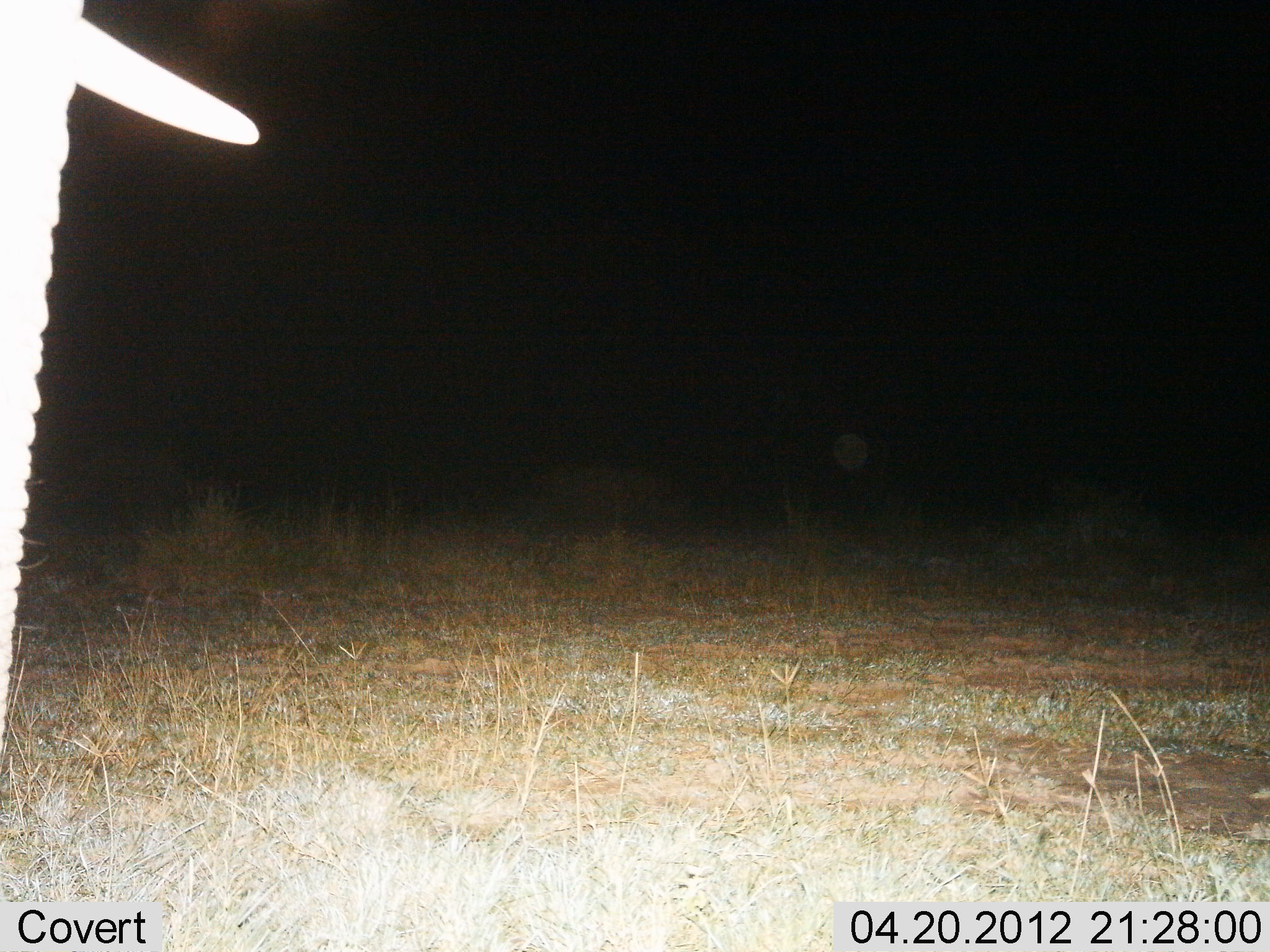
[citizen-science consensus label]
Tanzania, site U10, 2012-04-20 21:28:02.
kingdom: Animalia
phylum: Chordata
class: Mammalia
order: Proboscidea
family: Elephantidae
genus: Loxodonta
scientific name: Loxodonta africana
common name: african bush elephant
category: elephant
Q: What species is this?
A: Elephant (african bush elephant) (Loxodonta africana).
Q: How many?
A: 1.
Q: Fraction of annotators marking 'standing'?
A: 92%.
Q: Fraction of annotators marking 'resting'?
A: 0%.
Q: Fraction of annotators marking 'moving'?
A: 8%.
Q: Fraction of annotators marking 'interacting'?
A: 0%.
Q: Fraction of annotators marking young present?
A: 0%.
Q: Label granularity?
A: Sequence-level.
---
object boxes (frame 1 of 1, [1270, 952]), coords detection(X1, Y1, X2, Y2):
animal: detection(0, 2, 260, 868)